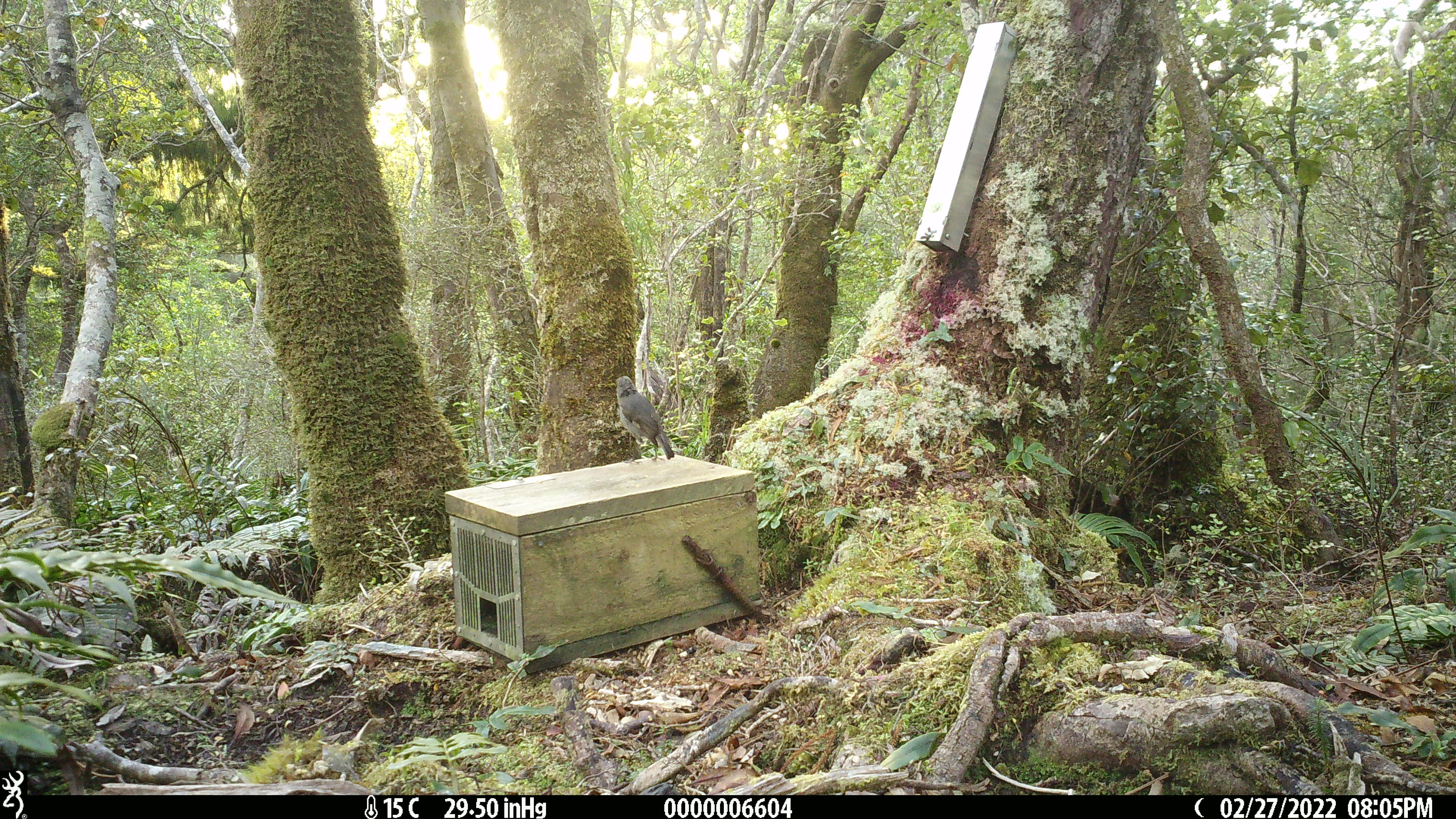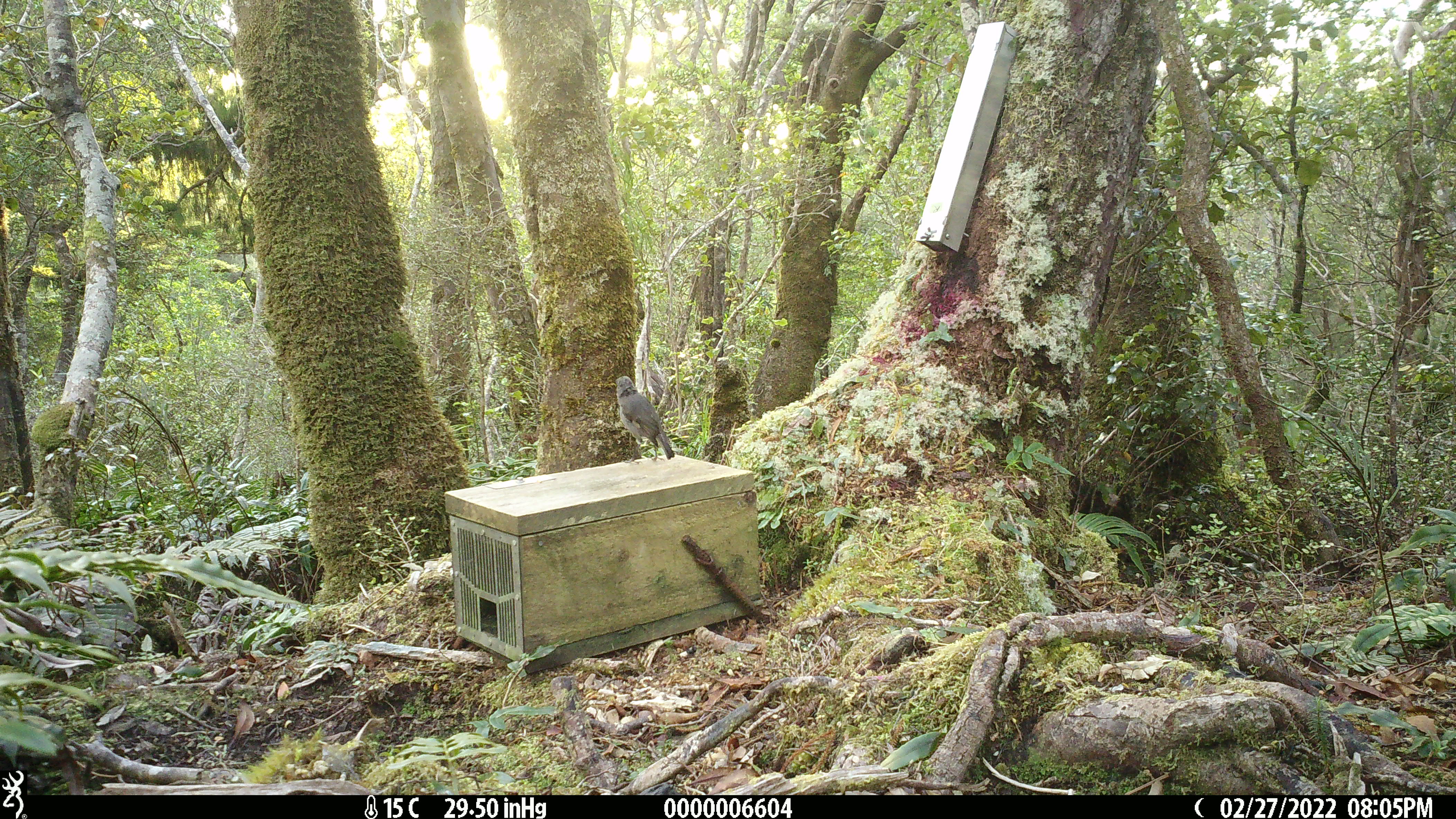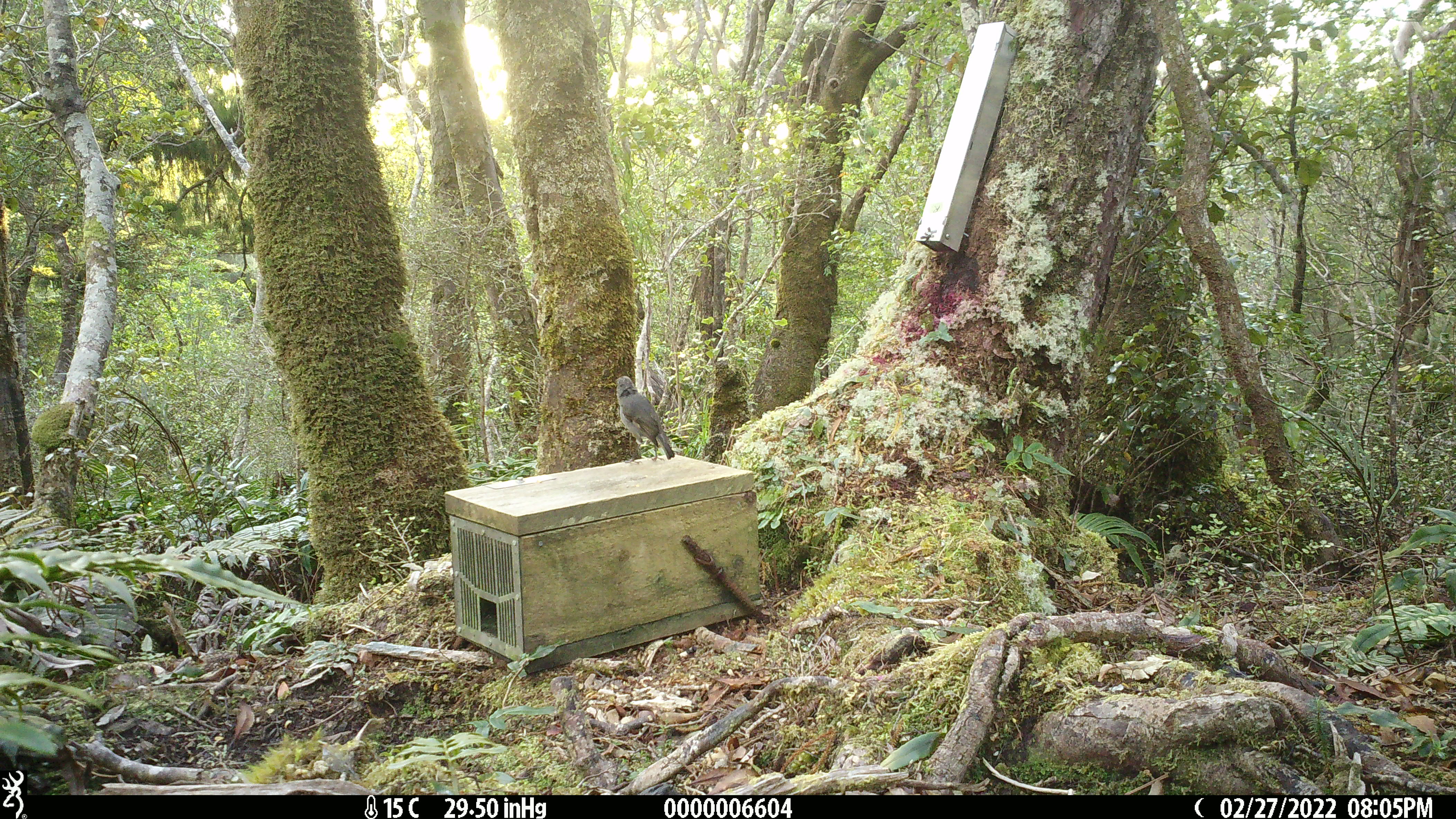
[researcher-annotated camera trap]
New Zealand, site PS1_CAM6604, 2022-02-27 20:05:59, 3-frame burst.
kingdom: Animalia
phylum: Chordata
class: Aves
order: Passeriformes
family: Petroicidae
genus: Petroica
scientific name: Petroica australis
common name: new zealand robin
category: robin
Robin (new zealand robin) (Petroica australis).